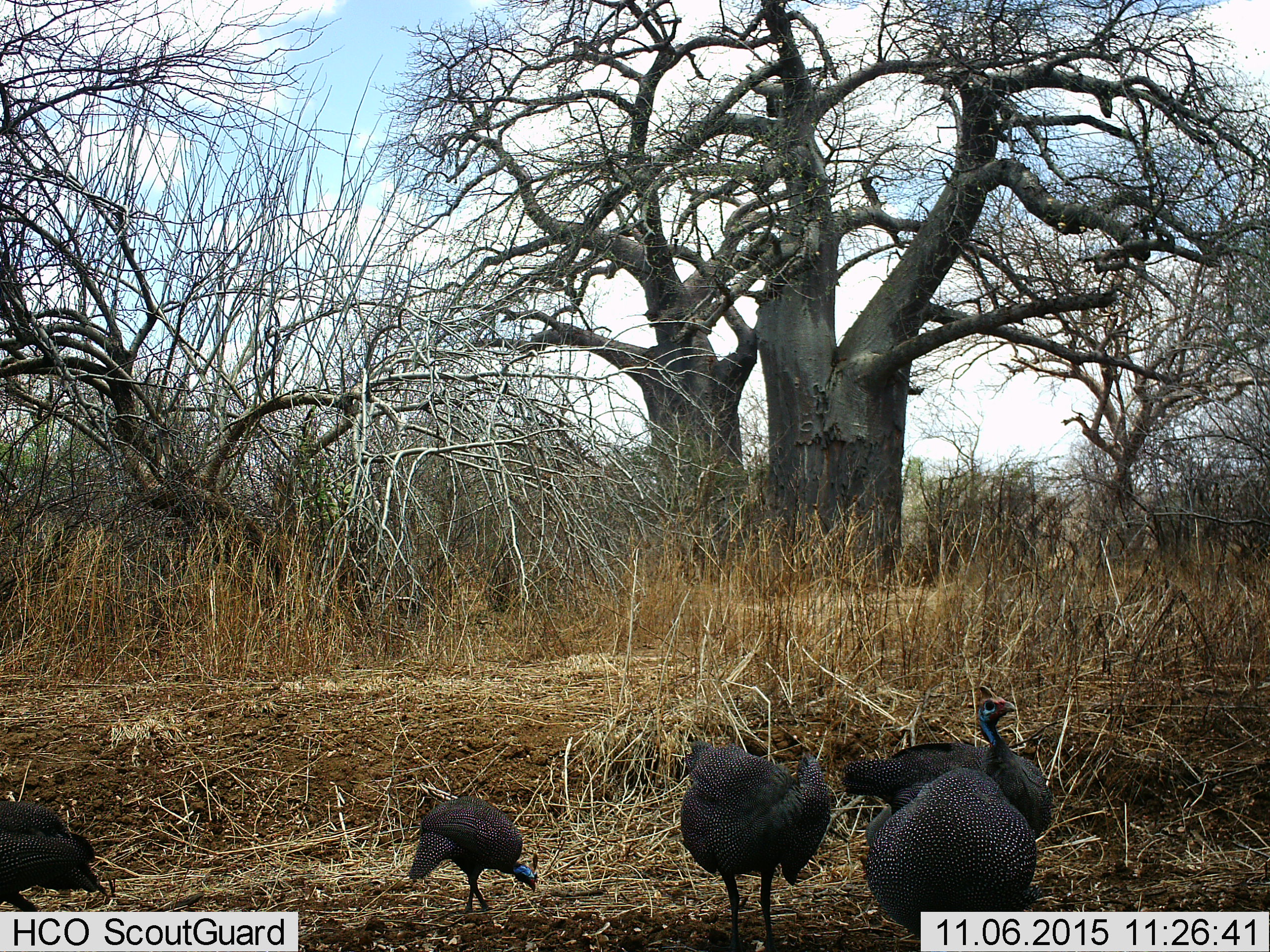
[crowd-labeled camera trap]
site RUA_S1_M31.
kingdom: Animalia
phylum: Chordata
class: Aves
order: Galliformes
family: Numididae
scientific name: Numididae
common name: guineafowl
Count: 5.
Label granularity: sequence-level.